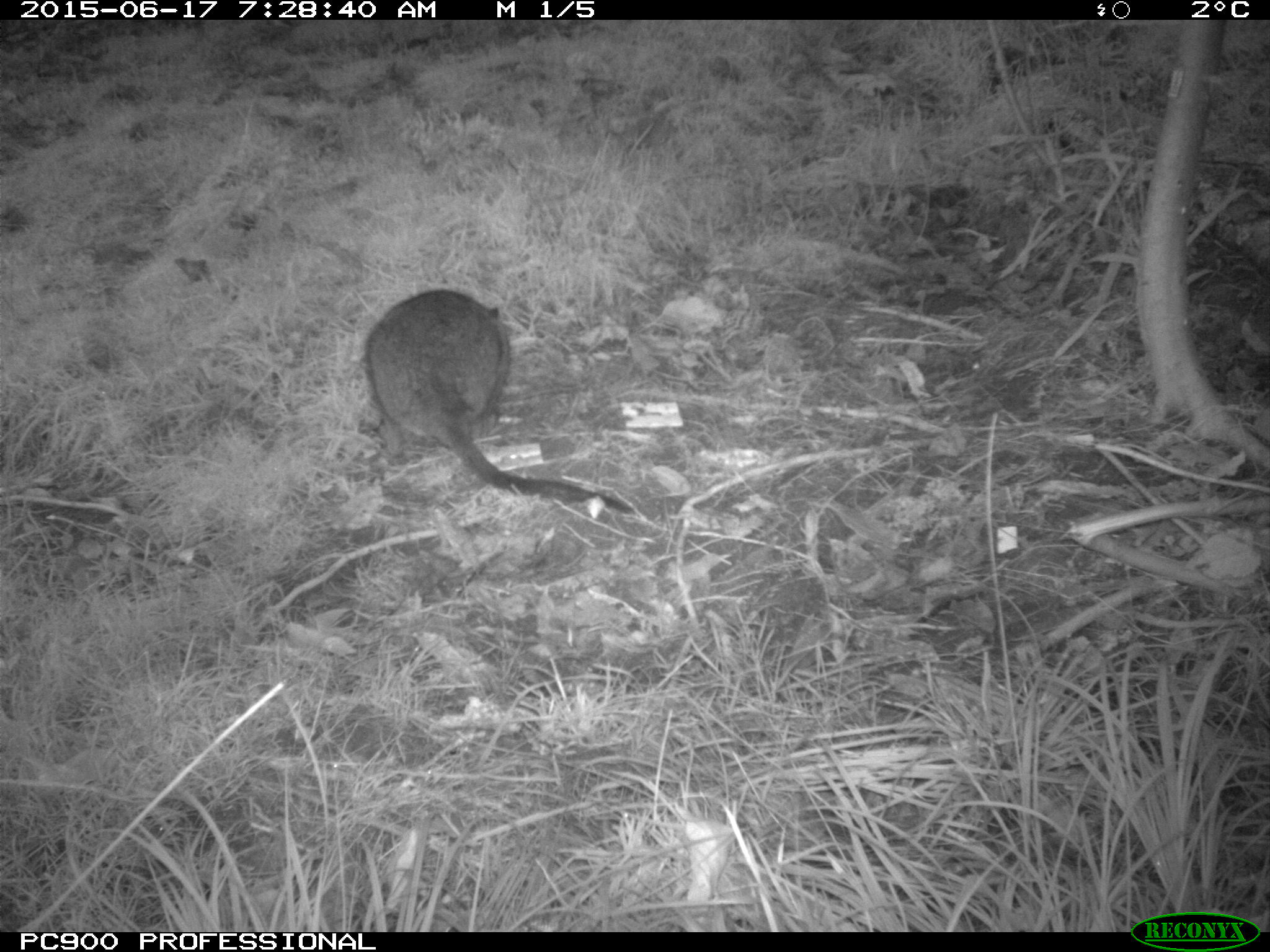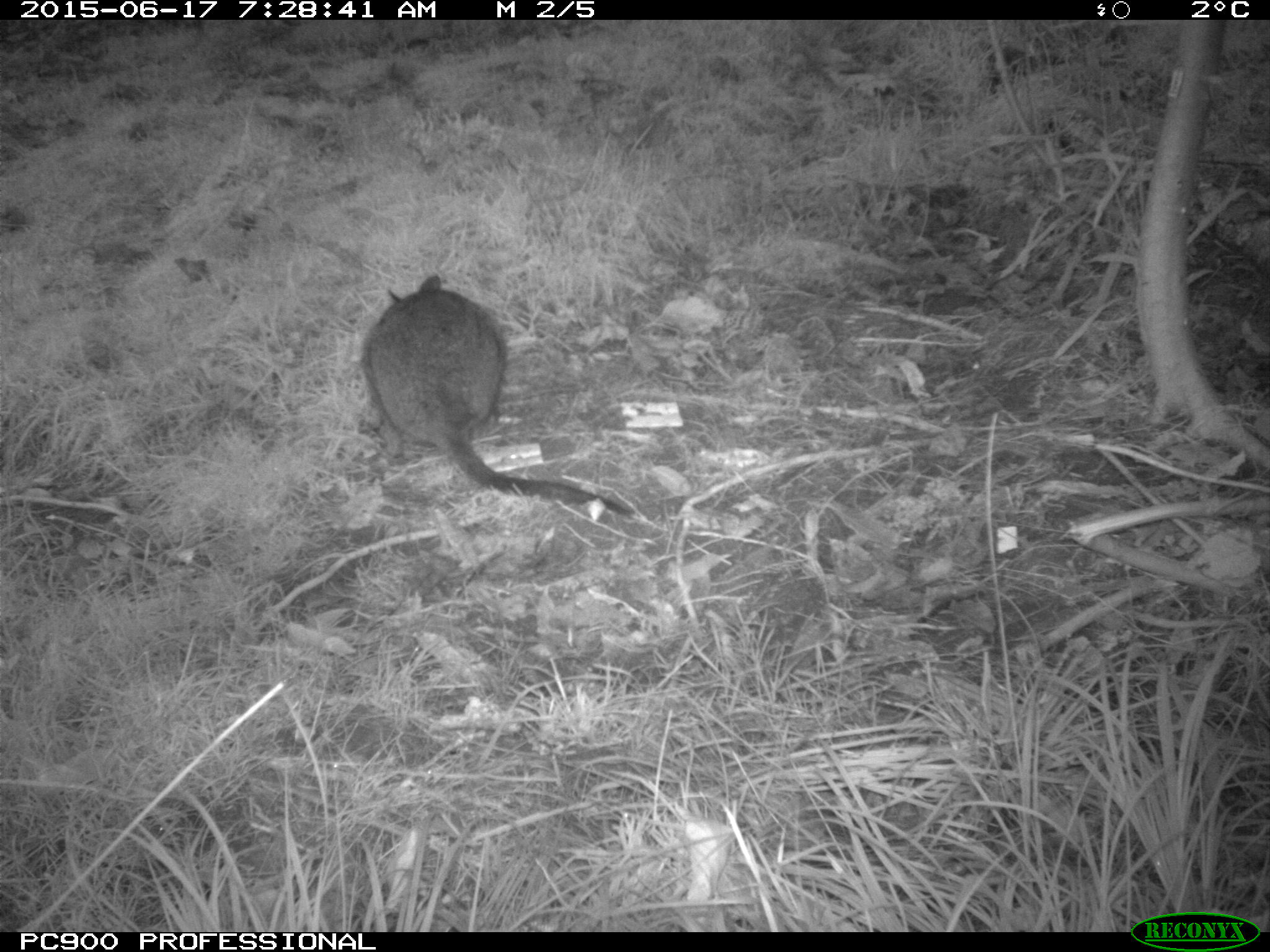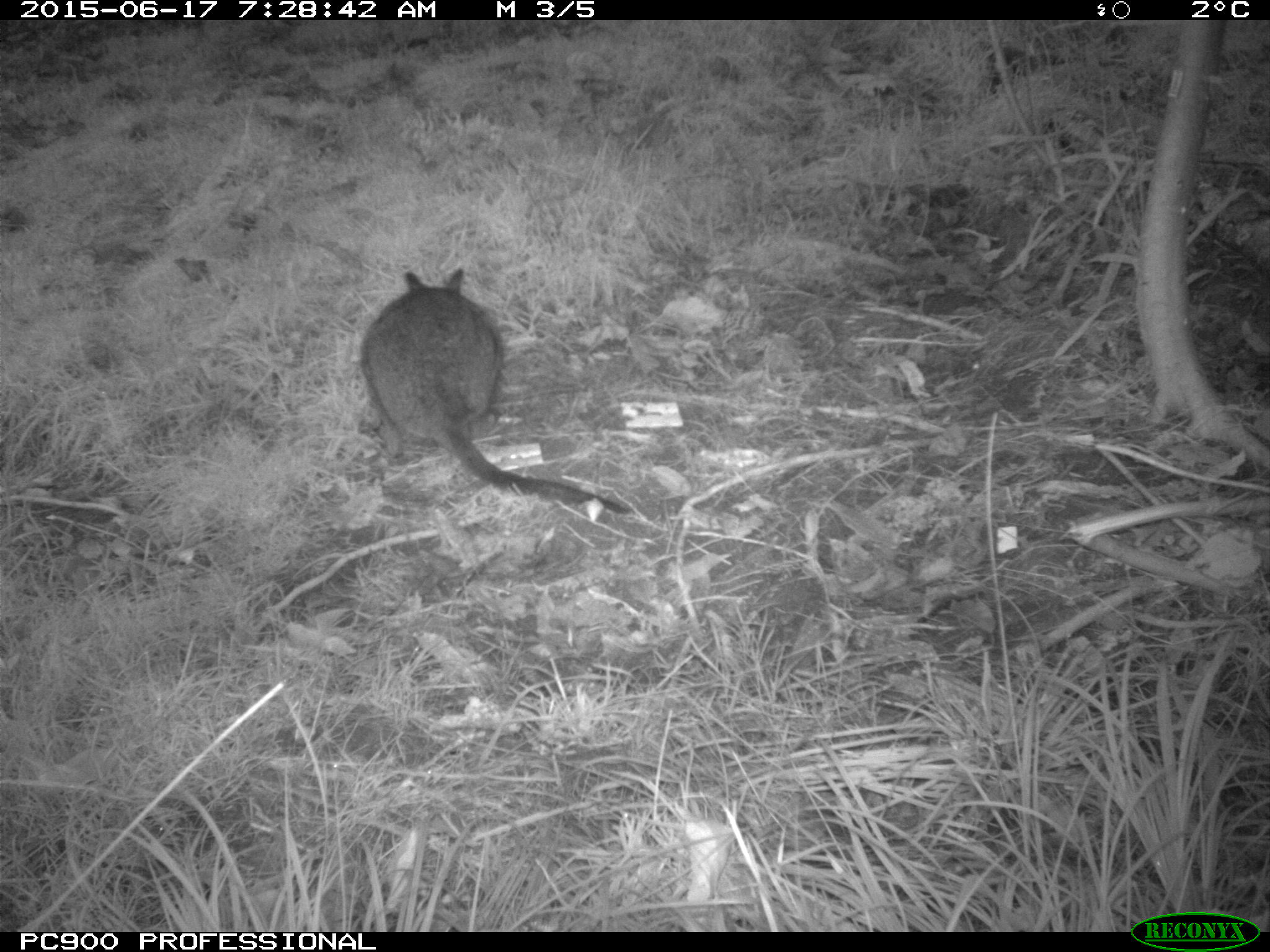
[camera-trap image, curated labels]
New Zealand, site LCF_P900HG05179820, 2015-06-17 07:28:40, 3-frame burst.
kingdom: Animalia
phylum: Chordata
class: Mammalia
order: Diprotodontia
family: Macropodidae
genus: Notamacropus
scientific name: Notamacropus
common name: wallaby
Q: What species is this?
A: Wallaby (Notamacropus).